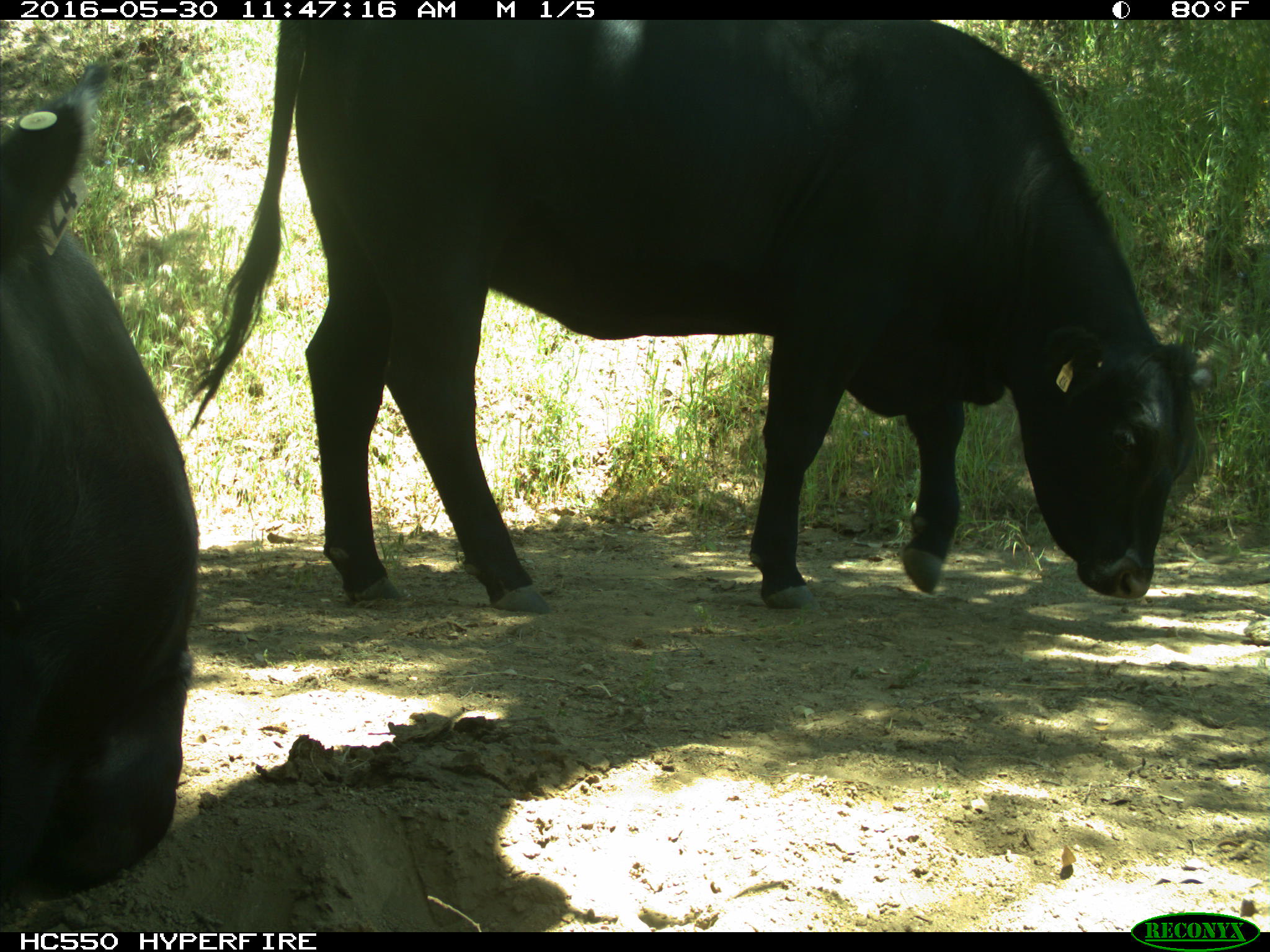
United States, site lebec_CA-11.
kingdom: Animalia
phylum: Chordata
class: Mammalia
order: Artiodactyla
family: Bovidae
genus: Bos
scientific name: Bos taurus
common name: domestic cow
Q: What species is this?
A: Bos taurus (domestic cow).